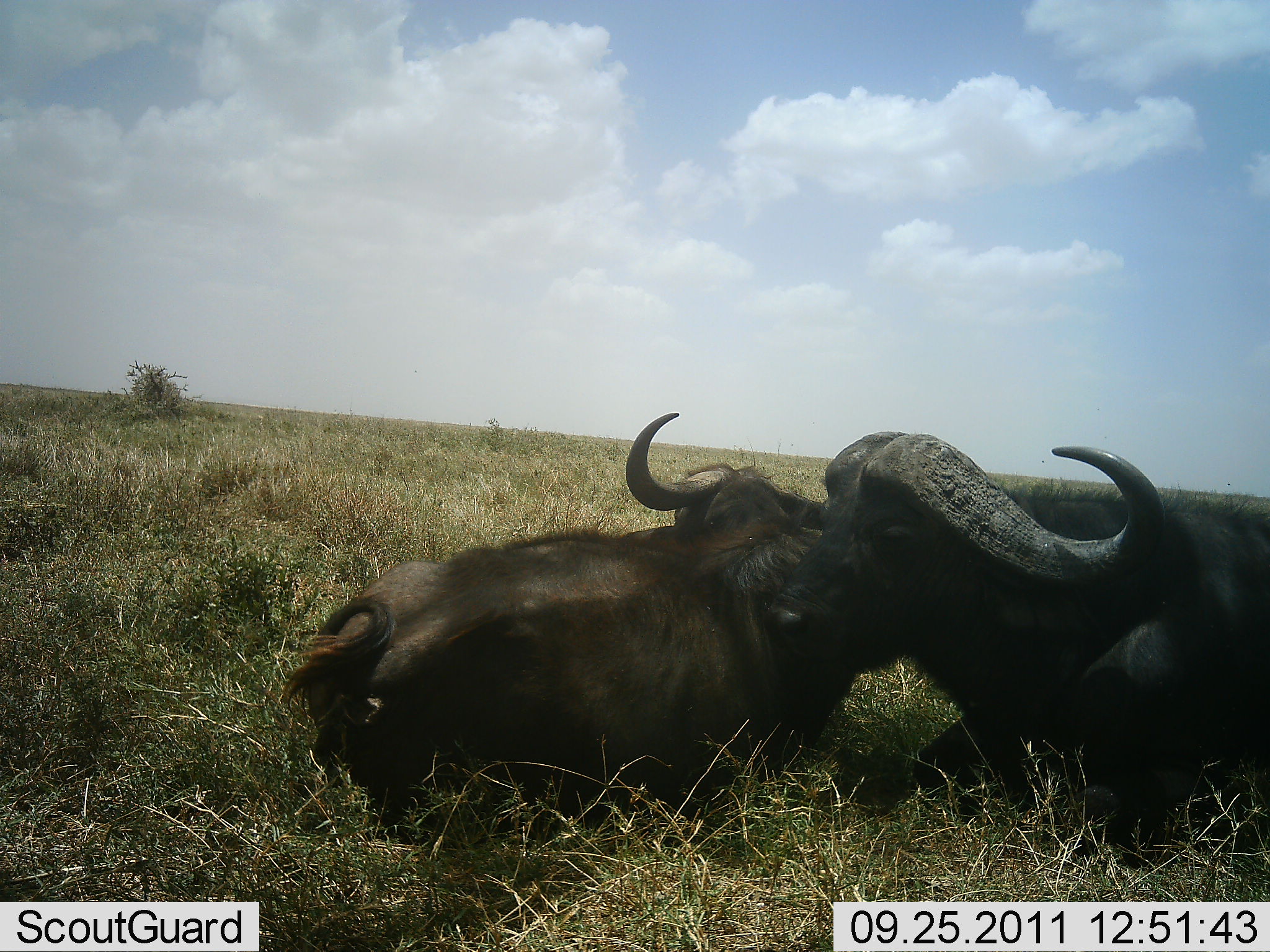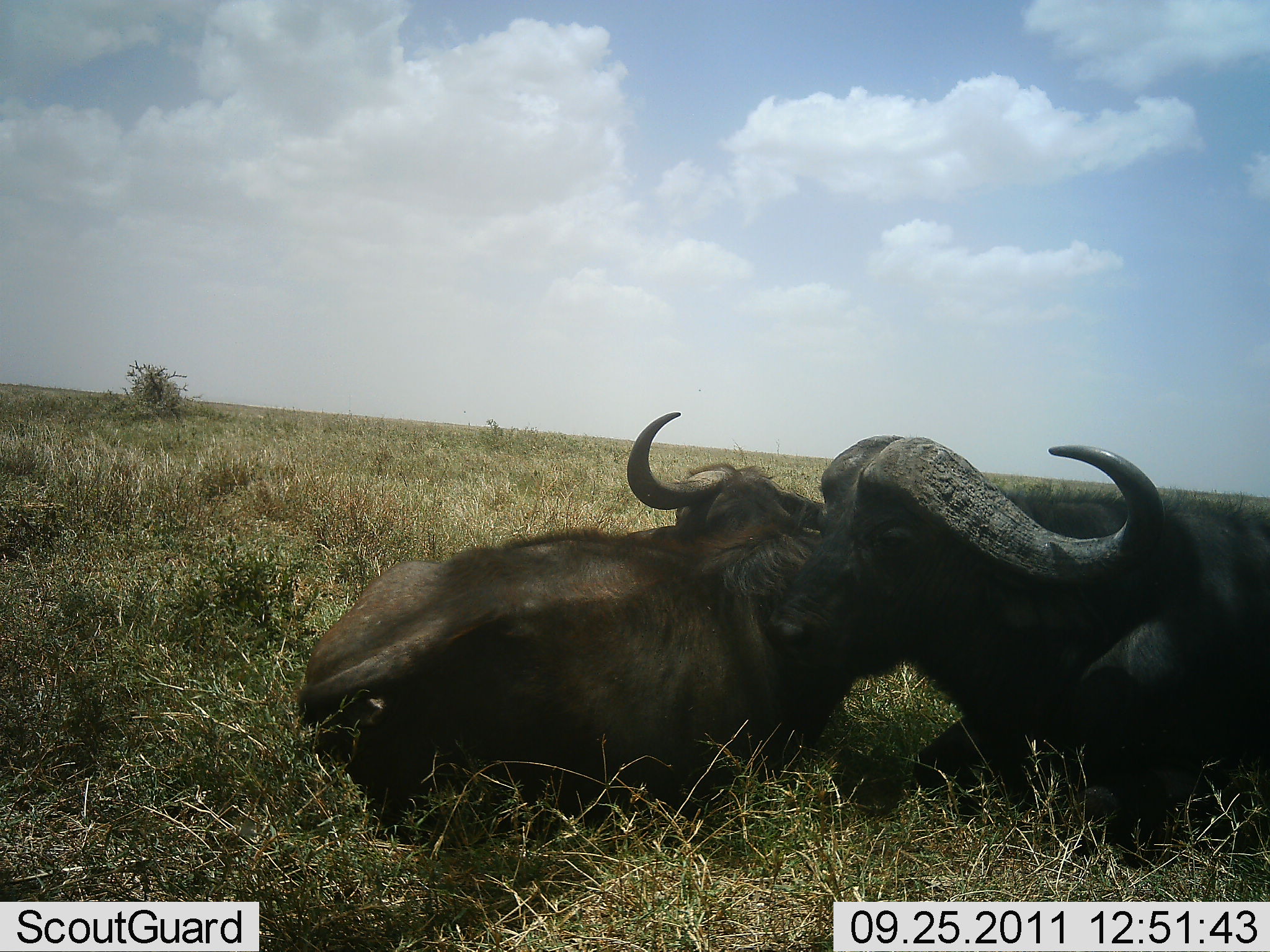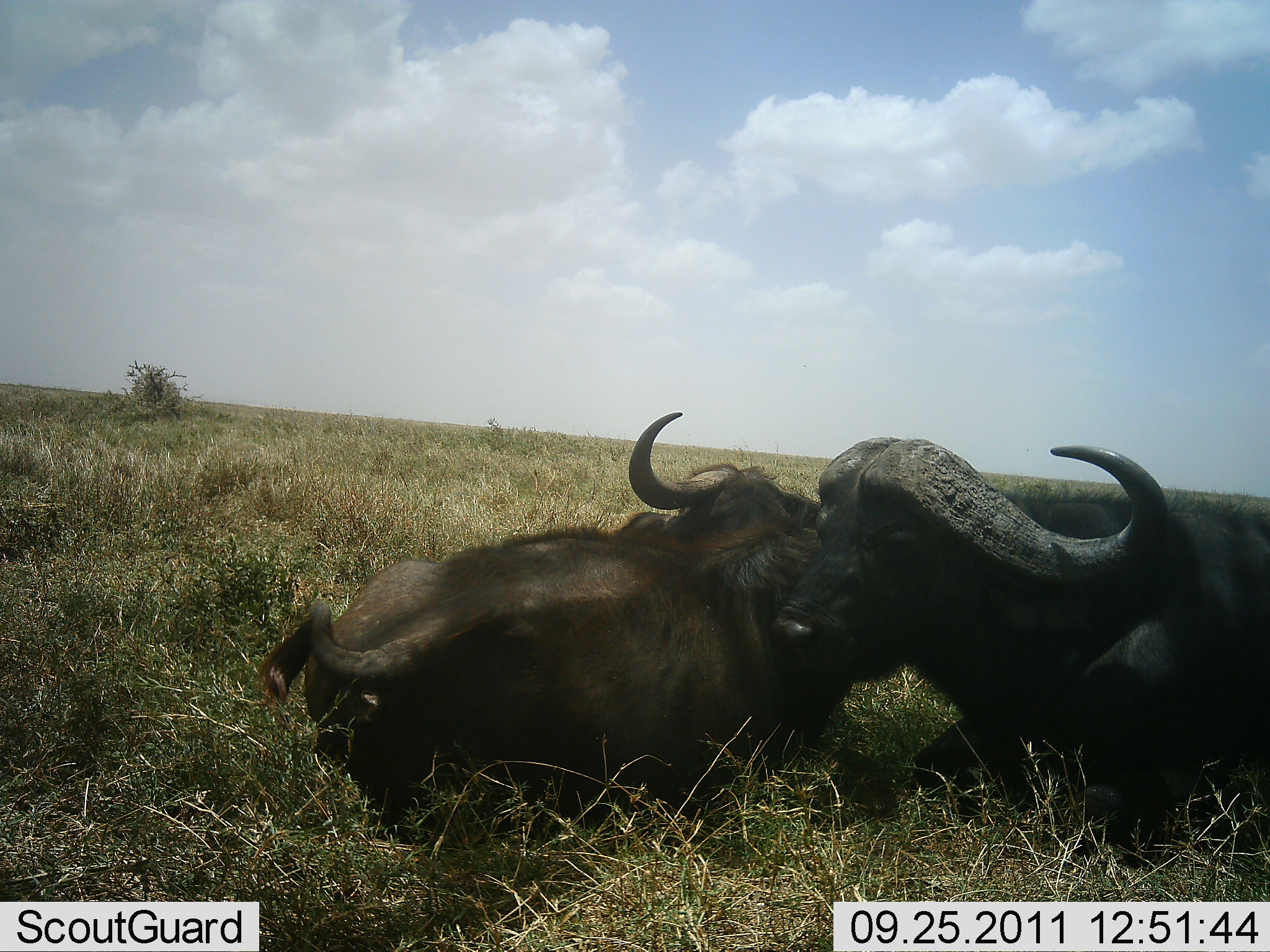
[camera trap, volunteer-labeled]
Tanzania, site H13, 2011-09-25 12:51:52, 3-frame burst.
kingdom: Animalia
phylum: Chordata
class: Mammalia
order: Artiodactyla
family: Bovidae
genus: Syncerus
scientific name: Syncerus caffer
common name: cape buffalo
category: buffalo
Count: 2.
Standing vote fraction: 15%.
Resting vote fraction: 85%.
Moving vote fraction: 0%.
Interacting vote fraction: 8%.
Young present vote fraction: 8%.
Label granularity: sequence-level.